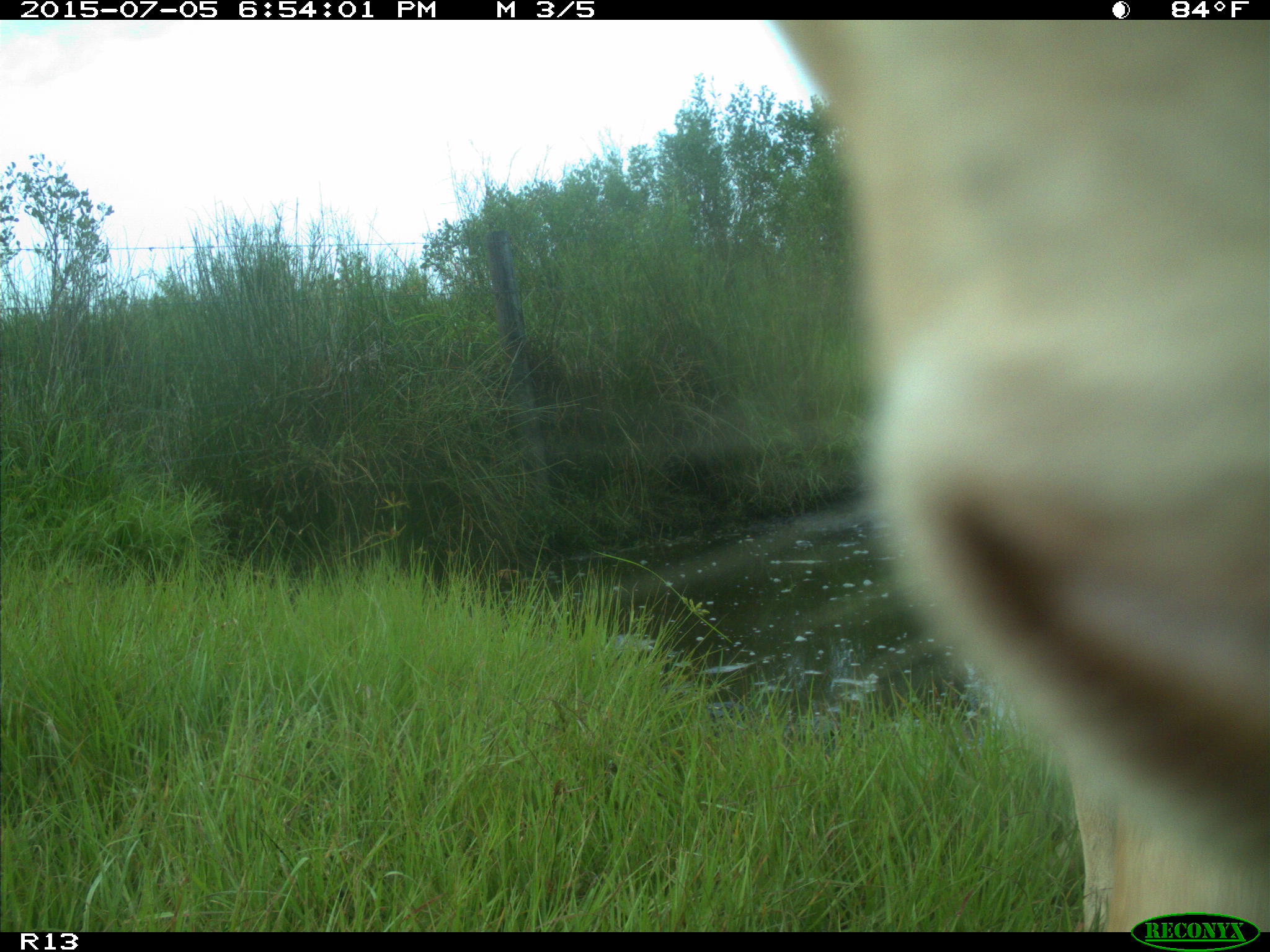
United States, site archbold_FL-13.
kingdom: Animalia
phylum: Chordata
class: Mammalia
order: Artiodactyla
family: Bovidae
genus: Bos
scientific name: Bos taurus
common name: domestic cow